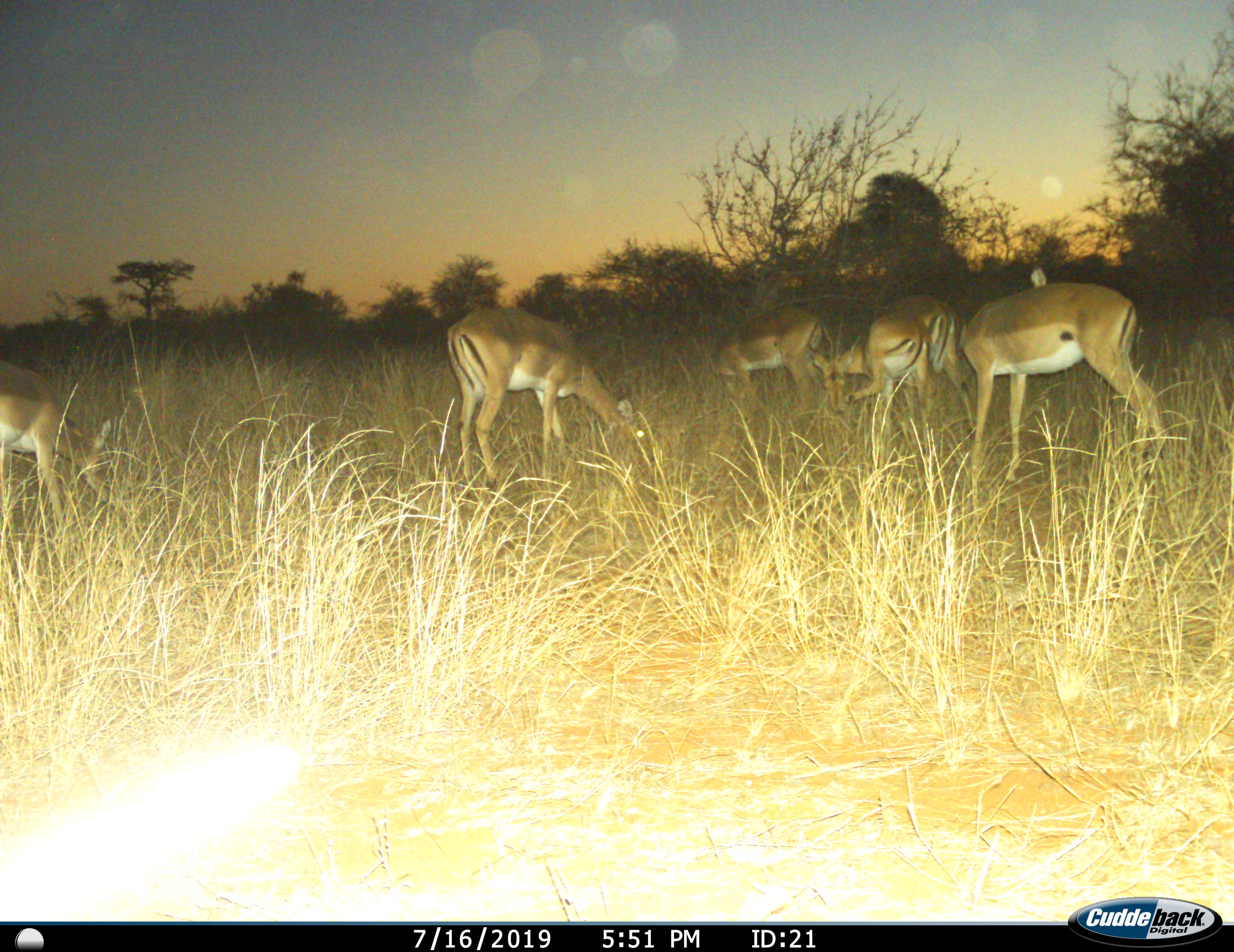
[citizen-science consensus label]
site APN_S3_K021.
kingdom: Animalia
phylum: Chordata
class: Mammalia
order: Artiodactyla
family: Bovidae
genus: Aepyceros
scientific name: Aepyceros melampus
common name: impala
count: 6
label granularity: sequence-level